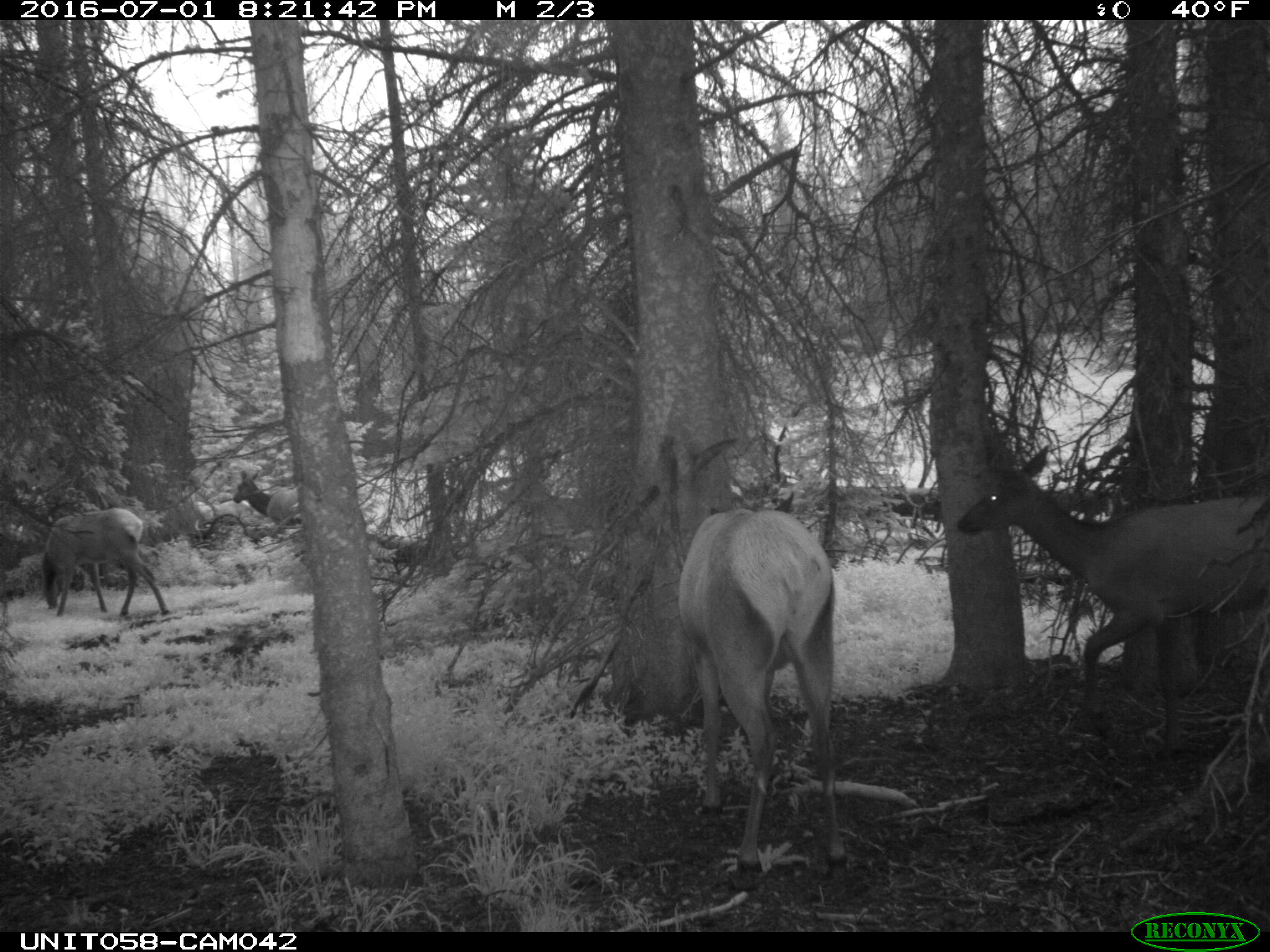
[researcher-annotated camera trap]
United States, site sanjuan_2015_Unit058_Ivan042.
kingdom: Animalia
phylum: Chordata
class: Mammalia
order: Artiodactyla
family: Cervidae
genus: Cervus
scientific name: Cervus elaphus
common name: red deer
Cervus elaphus (red deer).